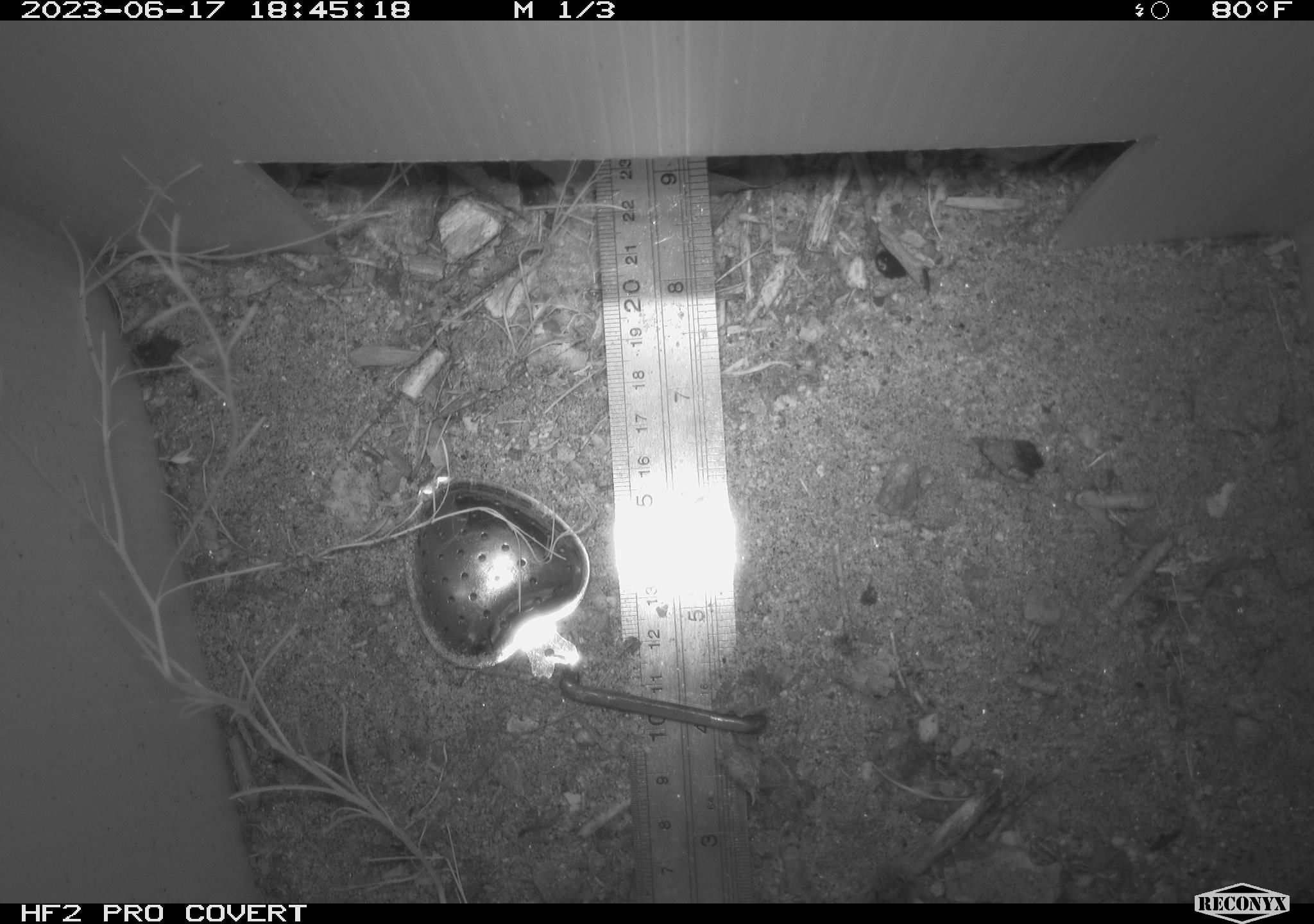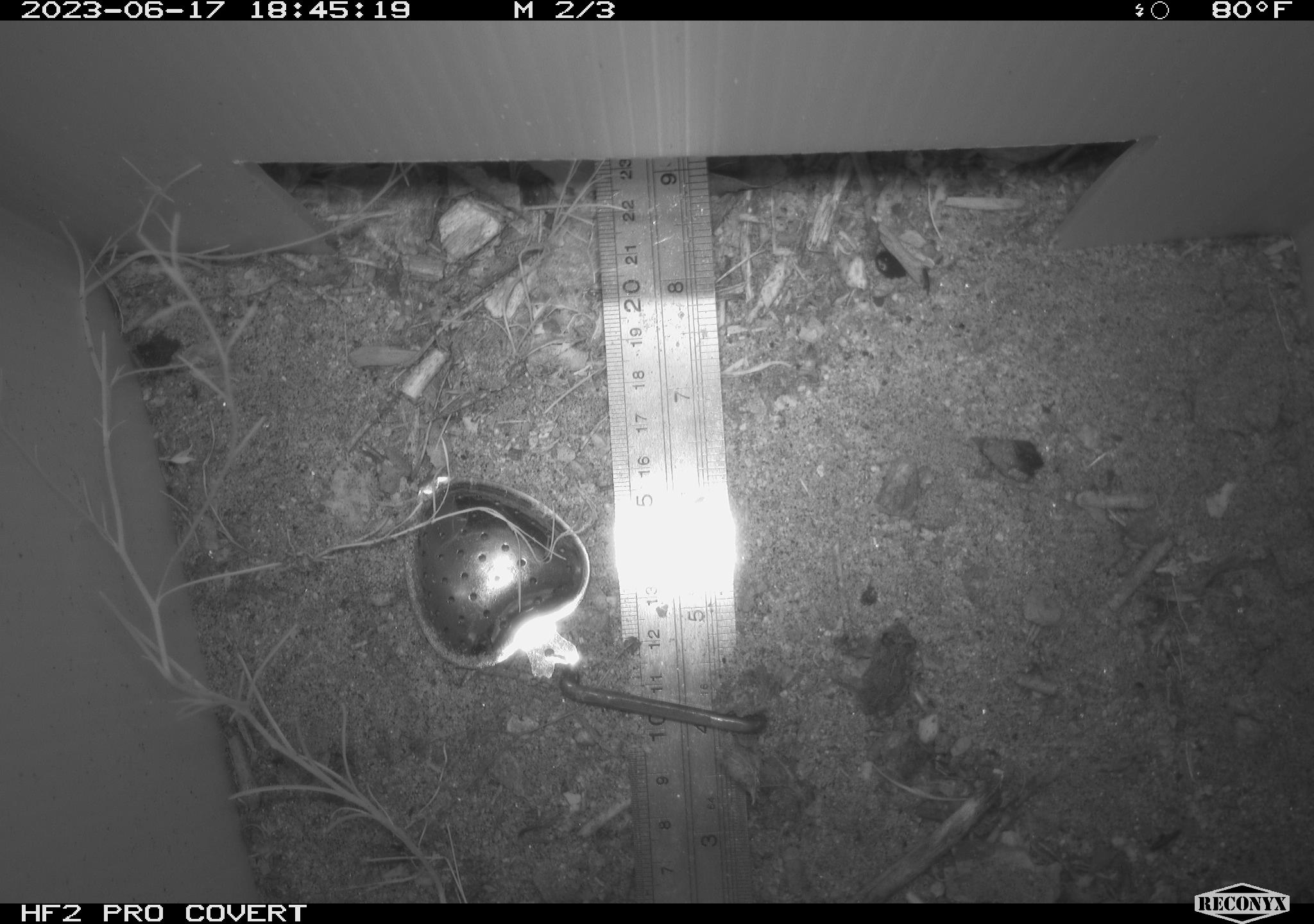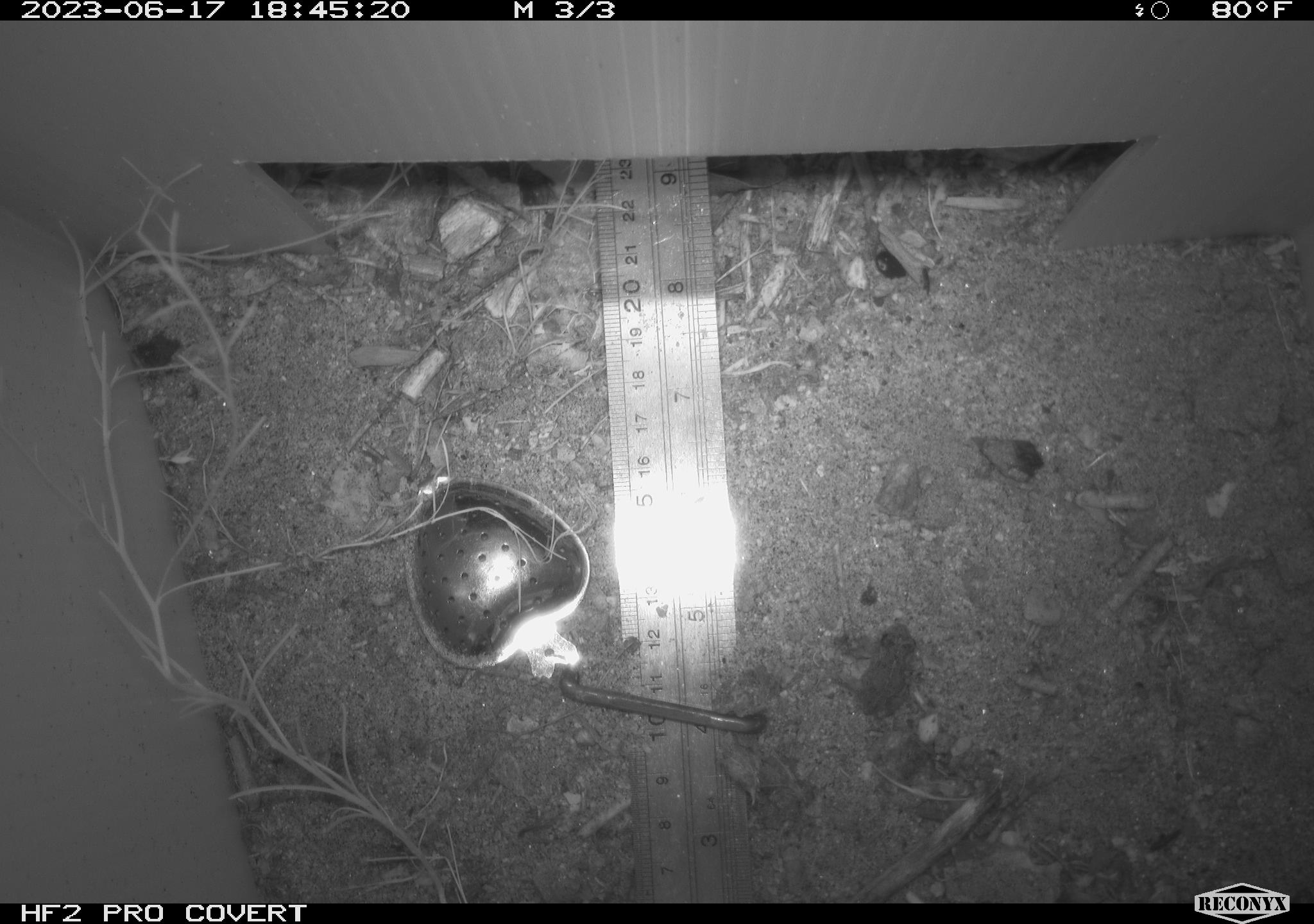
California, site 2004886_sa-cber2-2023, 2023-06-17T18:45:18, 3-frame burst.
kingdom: Animalia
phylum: Chordata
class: Amphibia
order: Anura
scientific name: Anura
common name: frogs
Frogs (Anura).